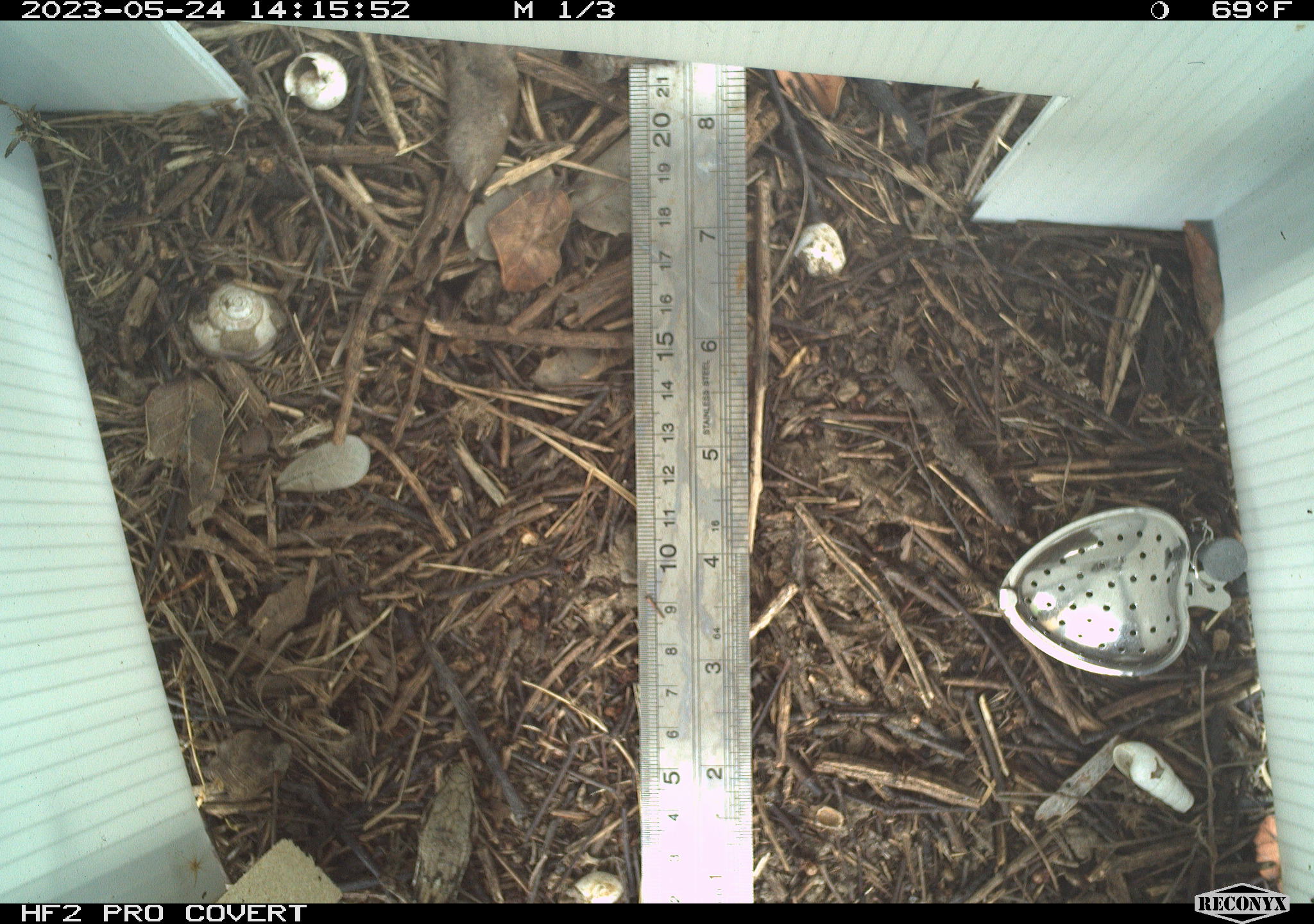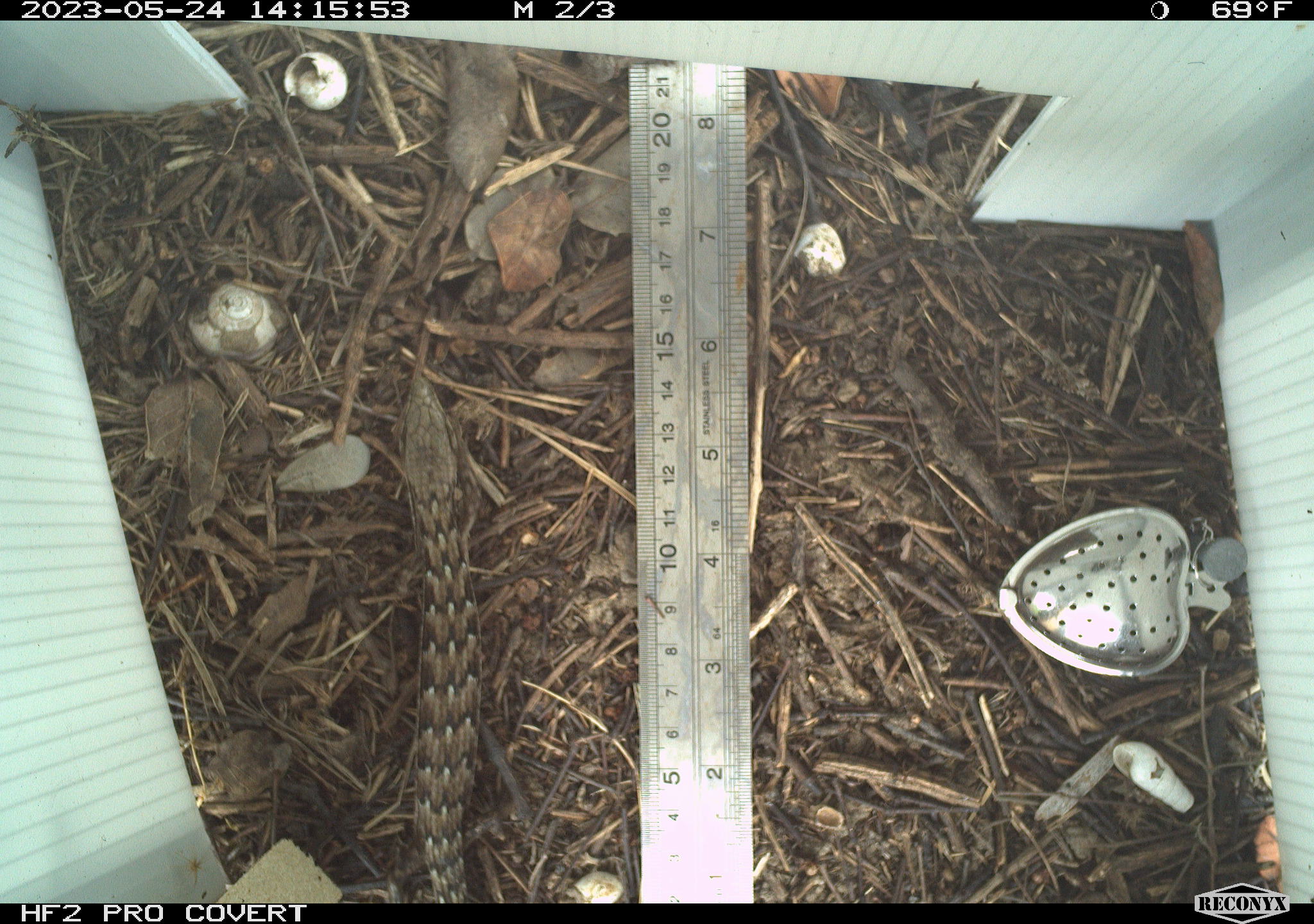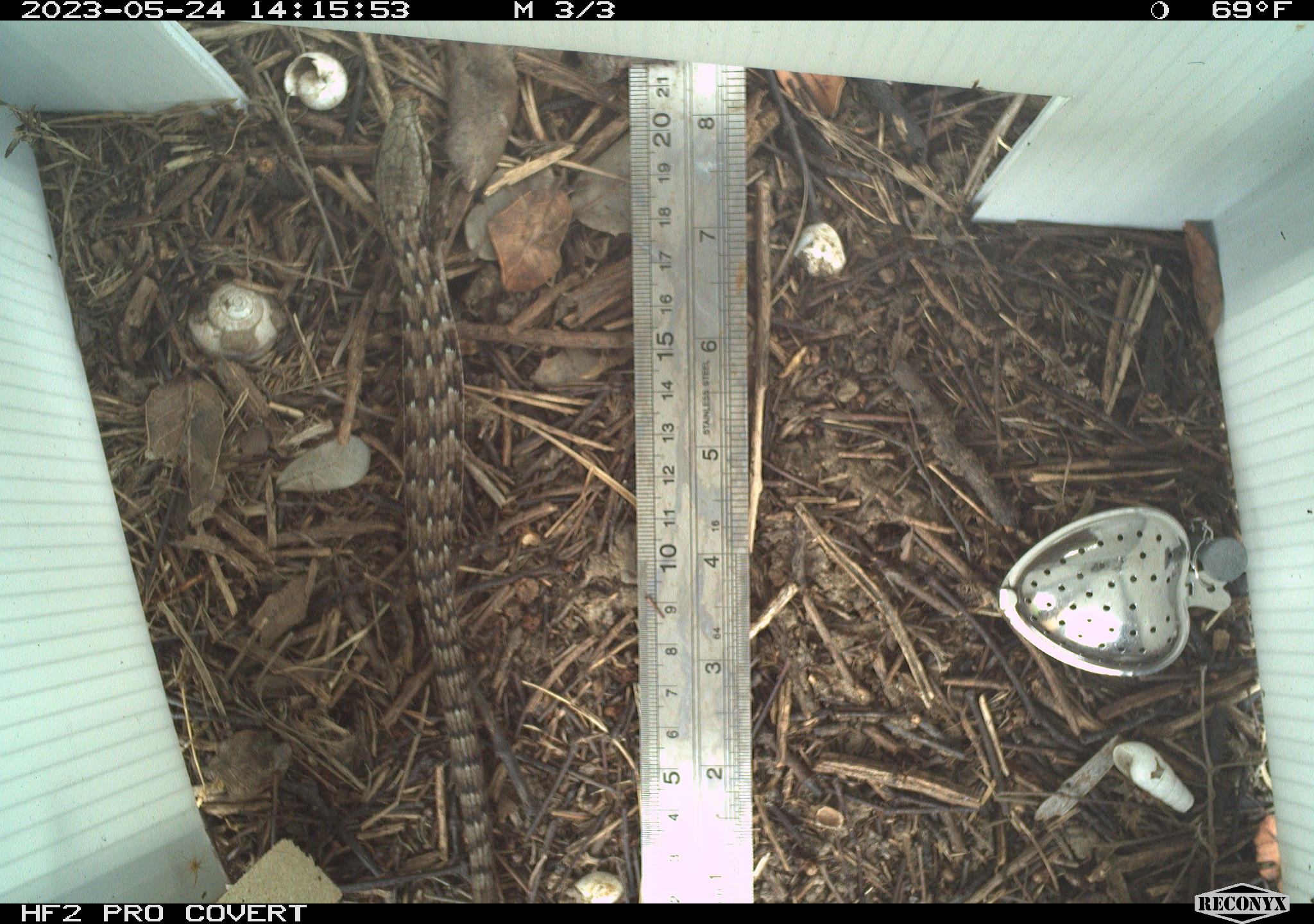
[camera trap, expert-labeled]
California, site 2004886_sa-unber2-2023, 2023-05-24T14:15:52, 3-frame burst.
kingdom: Animalia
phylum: Chordata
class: Reptilia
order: Squamata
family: Anguidae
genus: Elgaria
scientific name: Elgaria multicarinata webbii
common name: san diego alligator lizard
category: woodland alligator lizard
Woodland alligator lizard (san diego alligator lizard) (Elgaria multicarinata webbii).